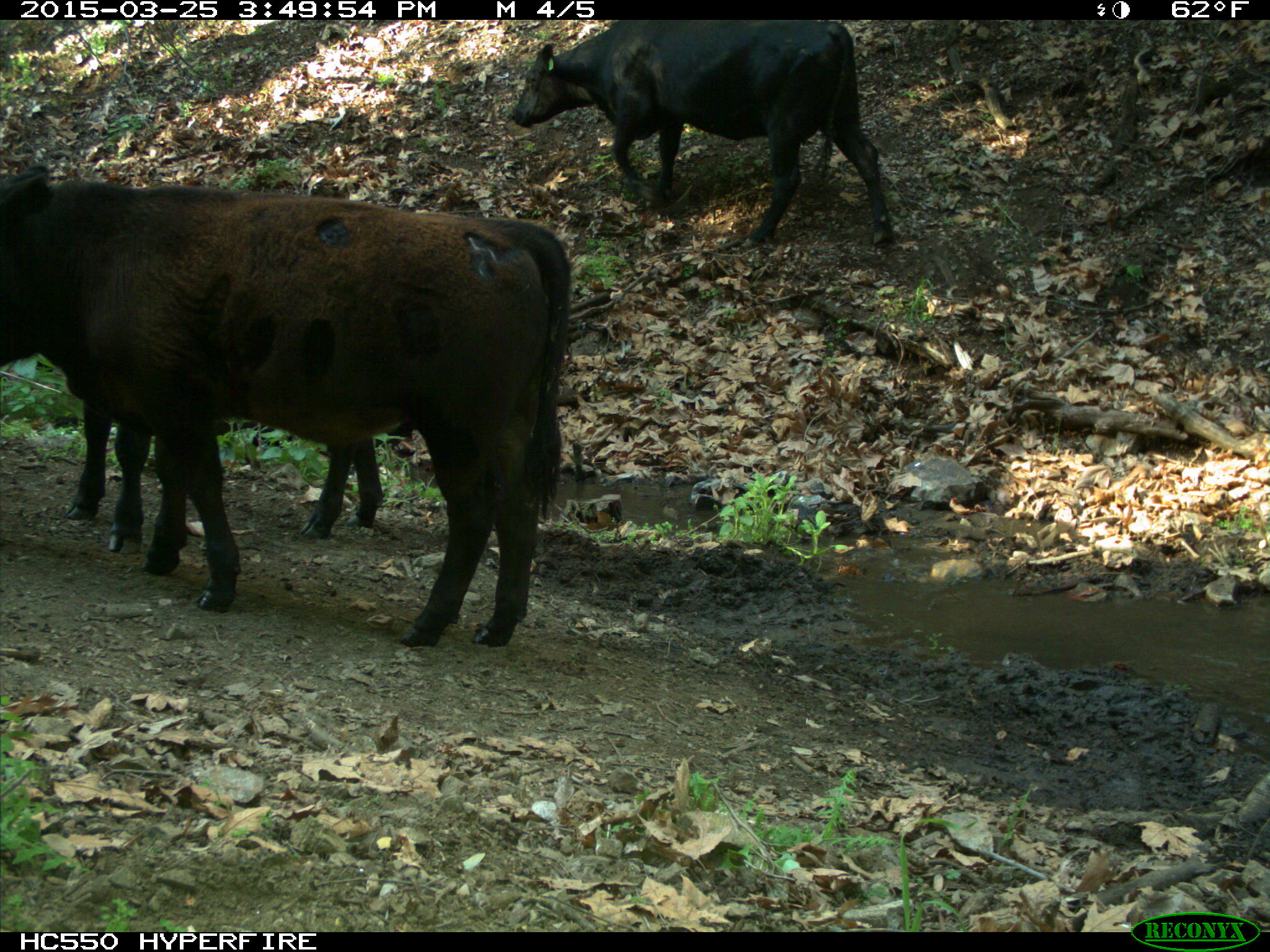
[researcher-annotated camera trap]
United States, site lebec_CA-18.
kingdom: Animalia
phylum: Chordata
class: Mammalia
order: Artiodactyla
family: Bovidae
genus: Bos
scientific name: Bos taurus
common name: domestic cow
Bos taurus (domestic cow).